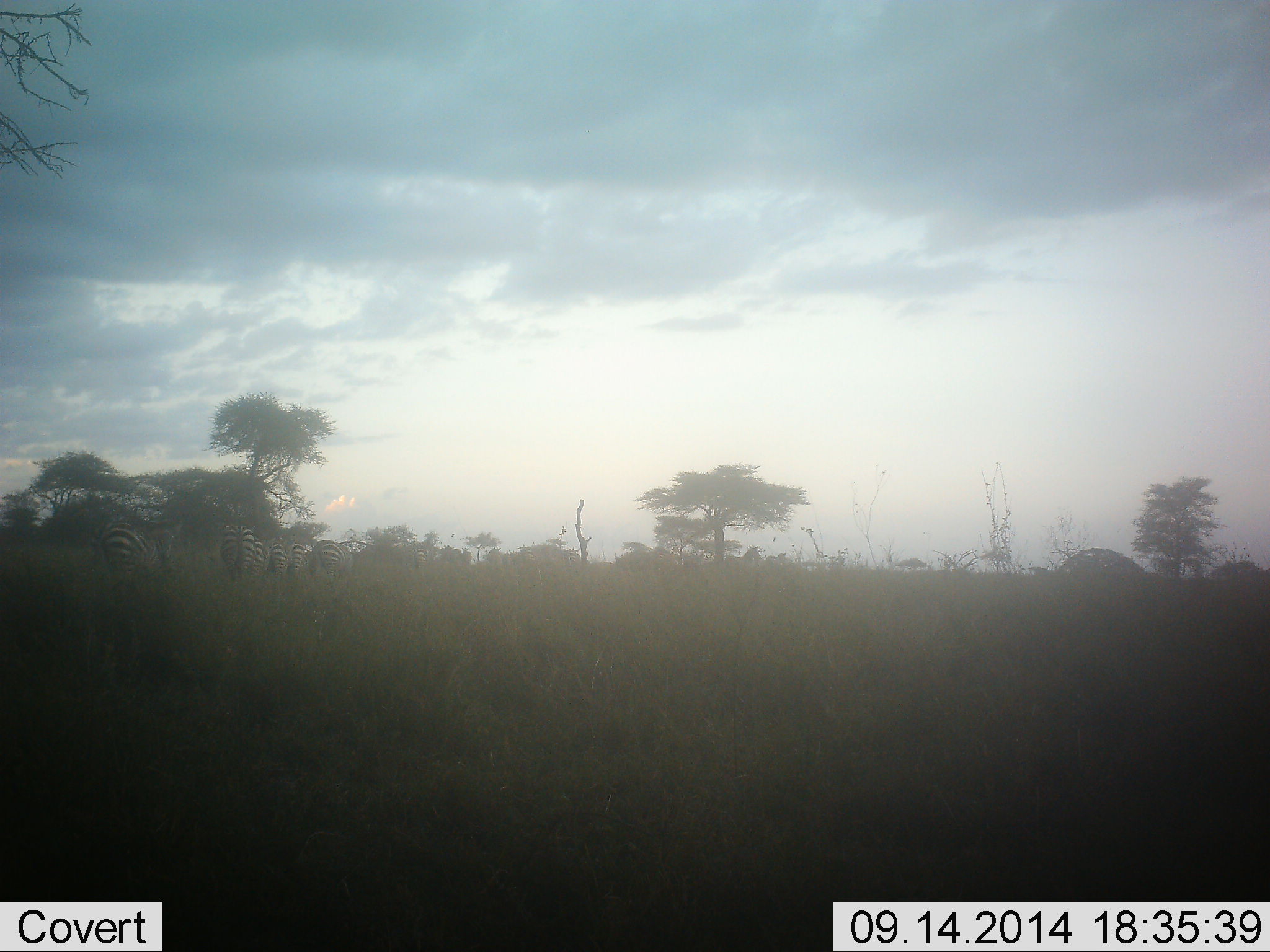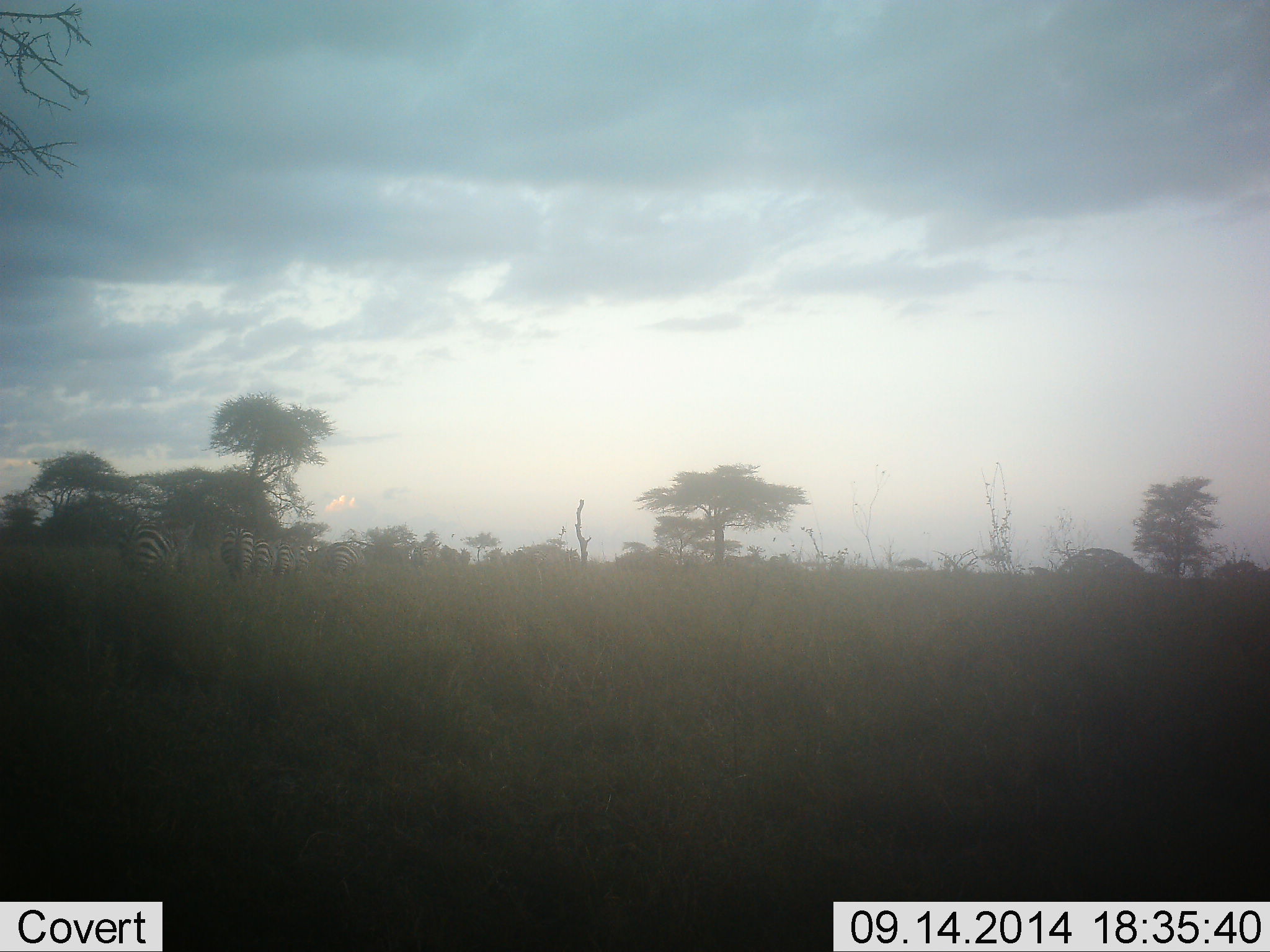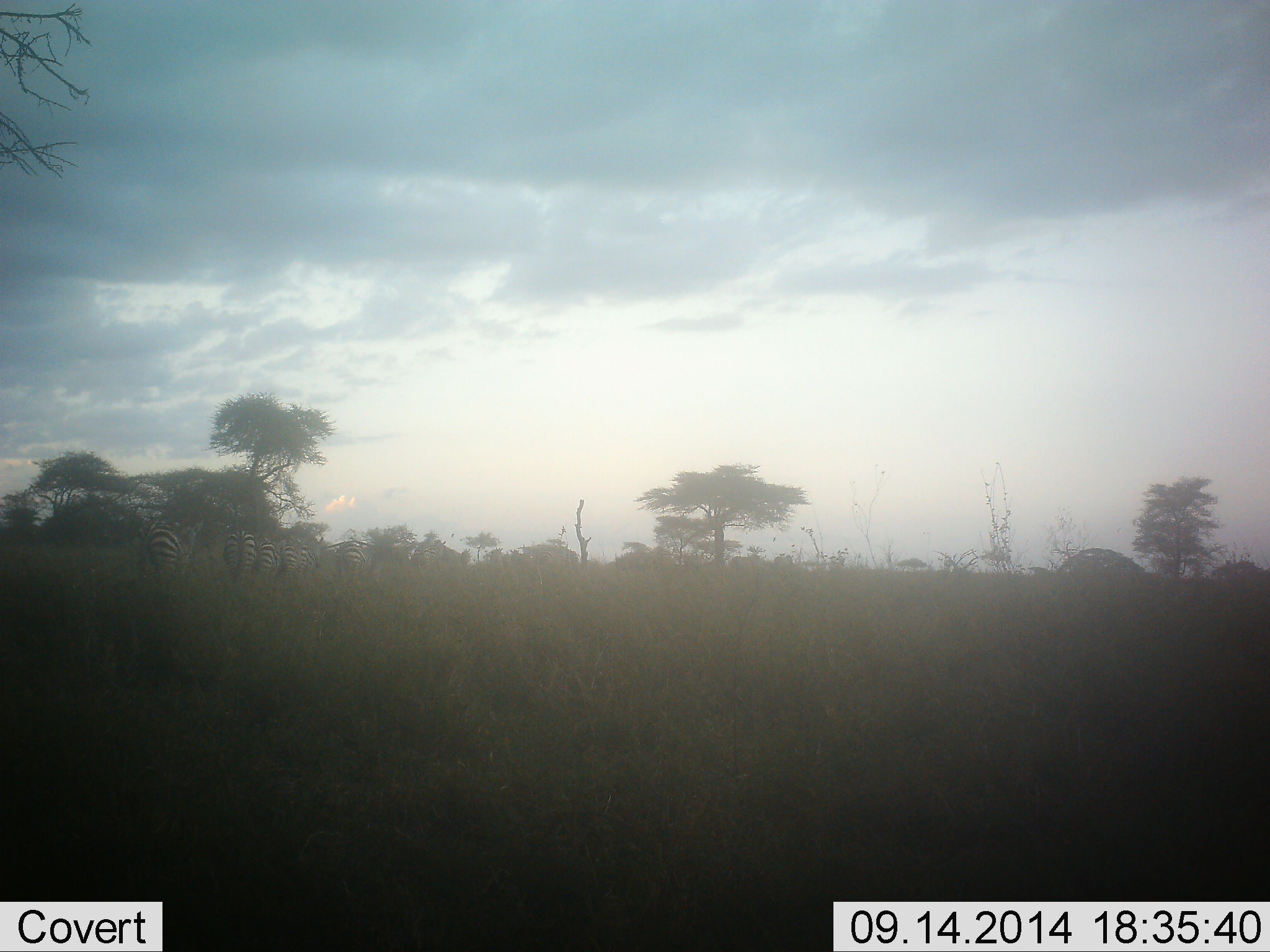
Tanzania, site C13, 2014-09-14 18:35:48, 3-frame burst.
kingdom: Animalia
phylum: Chordata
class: Mammalia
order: Perissodactyla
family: Equidae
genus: Equus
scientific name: Equus quagga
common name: plains zebra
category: zebra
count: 6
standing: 30%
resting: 0%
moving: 60%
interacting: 0%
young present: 0%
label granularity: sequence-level